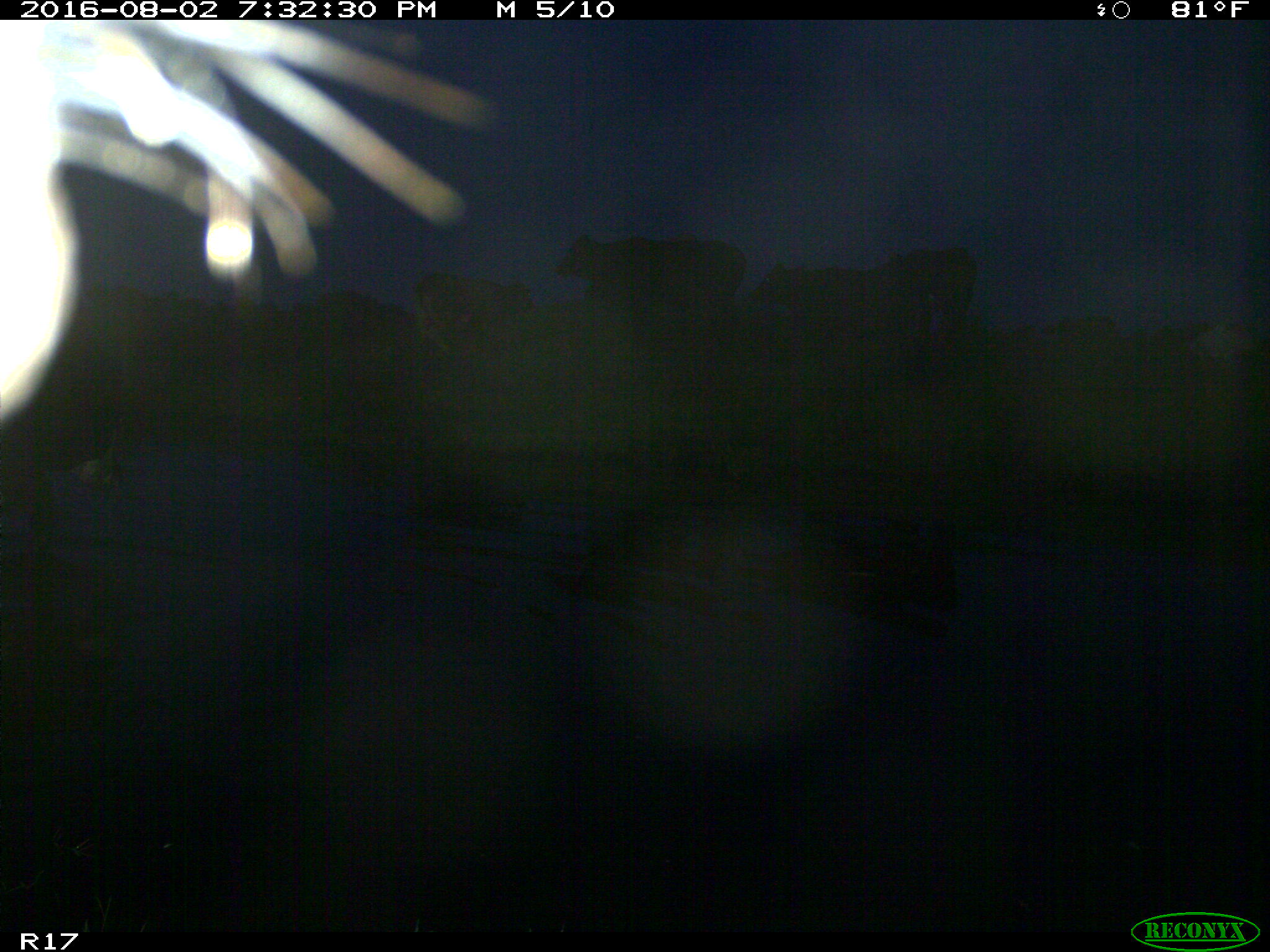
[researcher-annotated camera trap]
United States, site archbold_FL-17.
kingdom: Animalia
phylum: Chordata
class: Mammalia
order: Artiodactyla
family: Bovidae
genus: Bos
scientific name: Bos taurus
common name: domestic cow